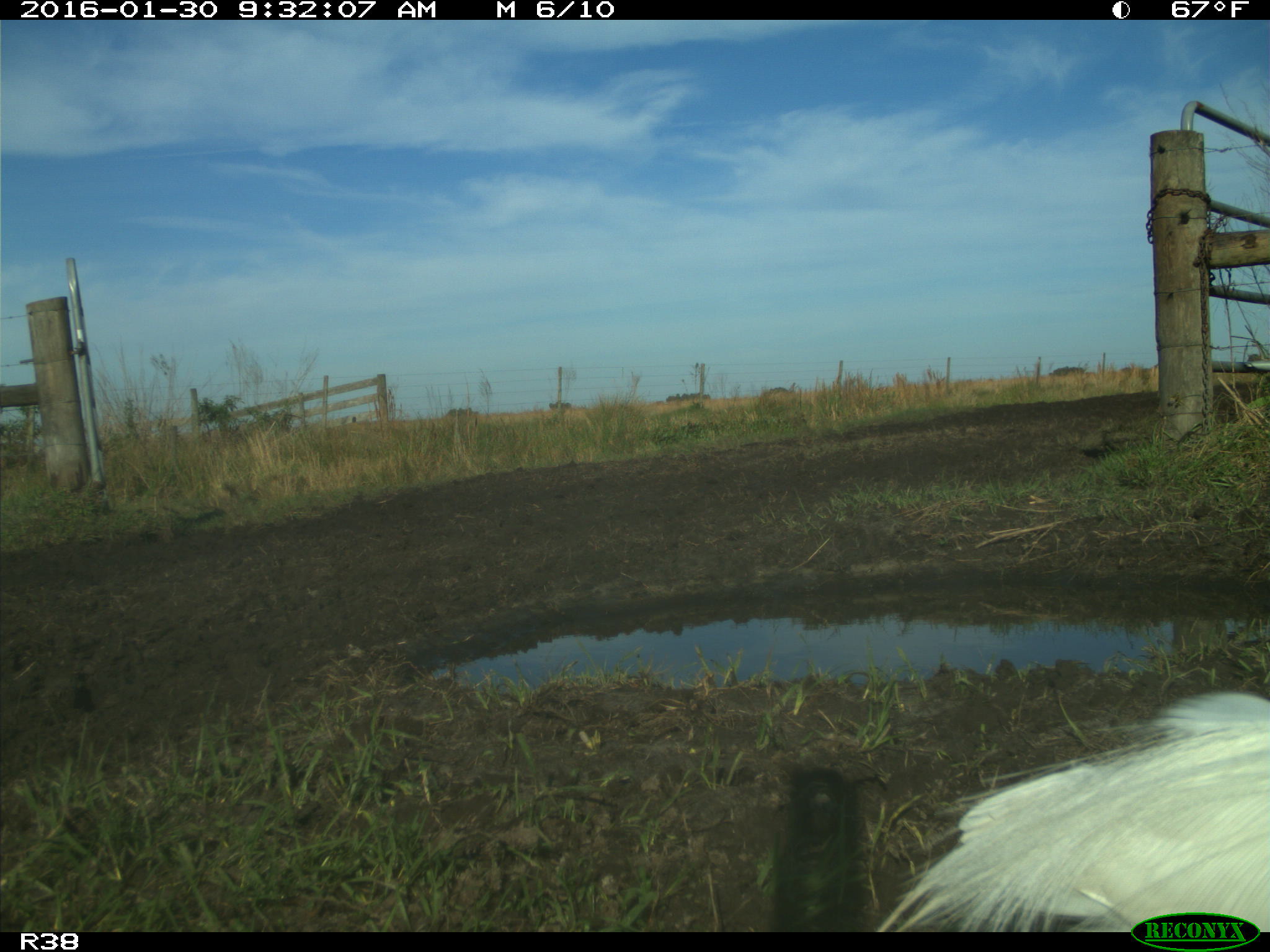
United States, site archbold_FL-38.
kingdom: Animalia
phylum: Chordata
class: Aves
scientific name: Aves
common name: birds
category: unidentified bird